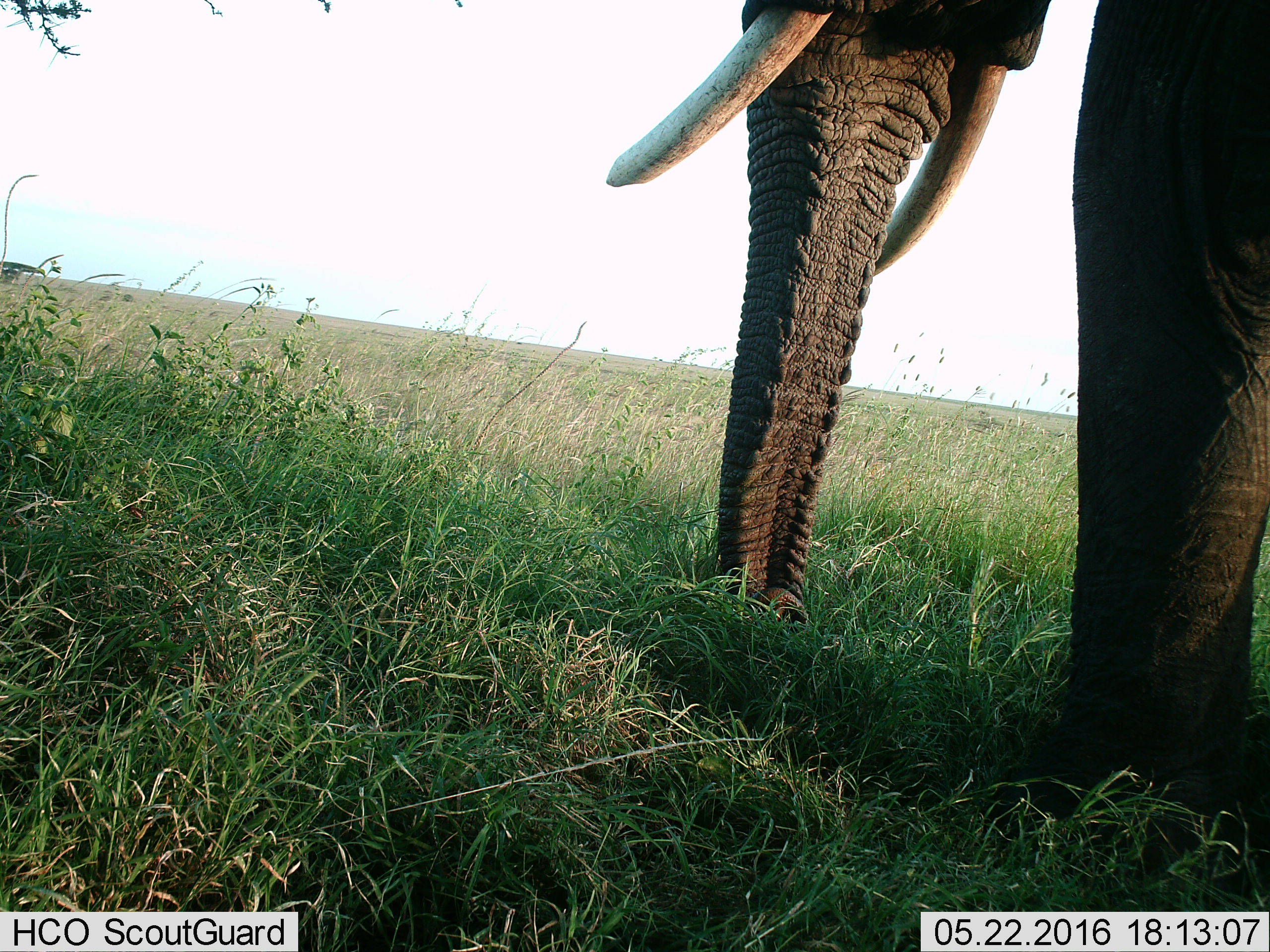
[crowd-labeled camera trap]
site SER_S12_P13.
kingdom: Animalia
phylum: Chordata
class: Mammalia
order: Proboscidea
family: Elephantidae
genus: Loxodonta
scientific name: Loxodonta africana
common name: african bush elephant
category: elephant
Elephant (african bush elephant) (Loxodonta africana), count 1. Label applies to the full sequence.